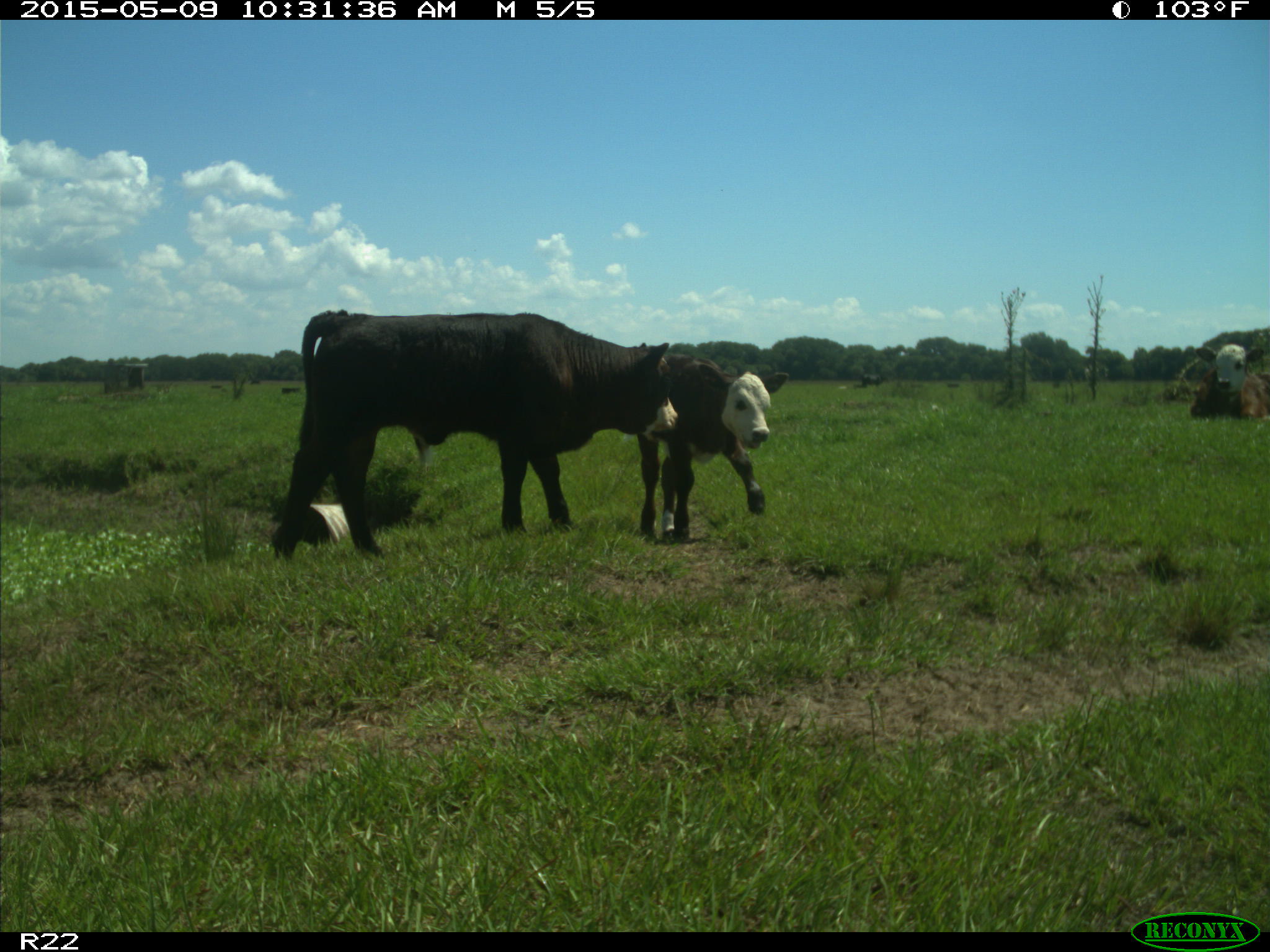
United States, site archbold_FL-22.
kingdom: Animalia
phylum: Chordata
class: Mammalia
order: Artiodactyla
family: Bovidae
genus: Bos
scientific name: Bos taurus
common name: domestic cow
Bos taurus (domestic cow).